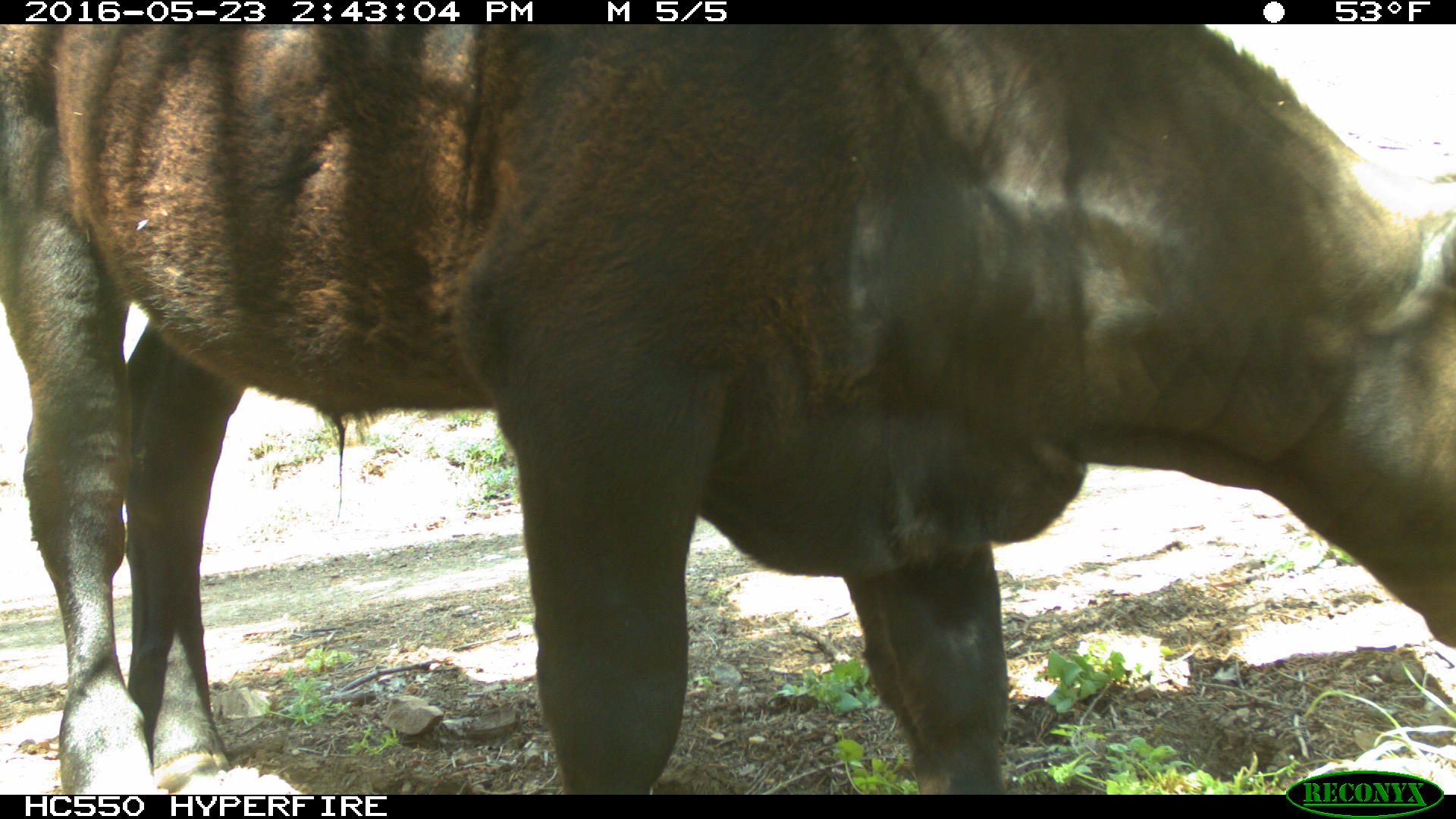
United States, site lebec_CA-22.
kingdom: Animalia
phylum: Chordata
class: Mammalia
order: Artiodactyla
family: Bovidae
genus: Bos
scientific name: Bos taurus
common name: domestic cow